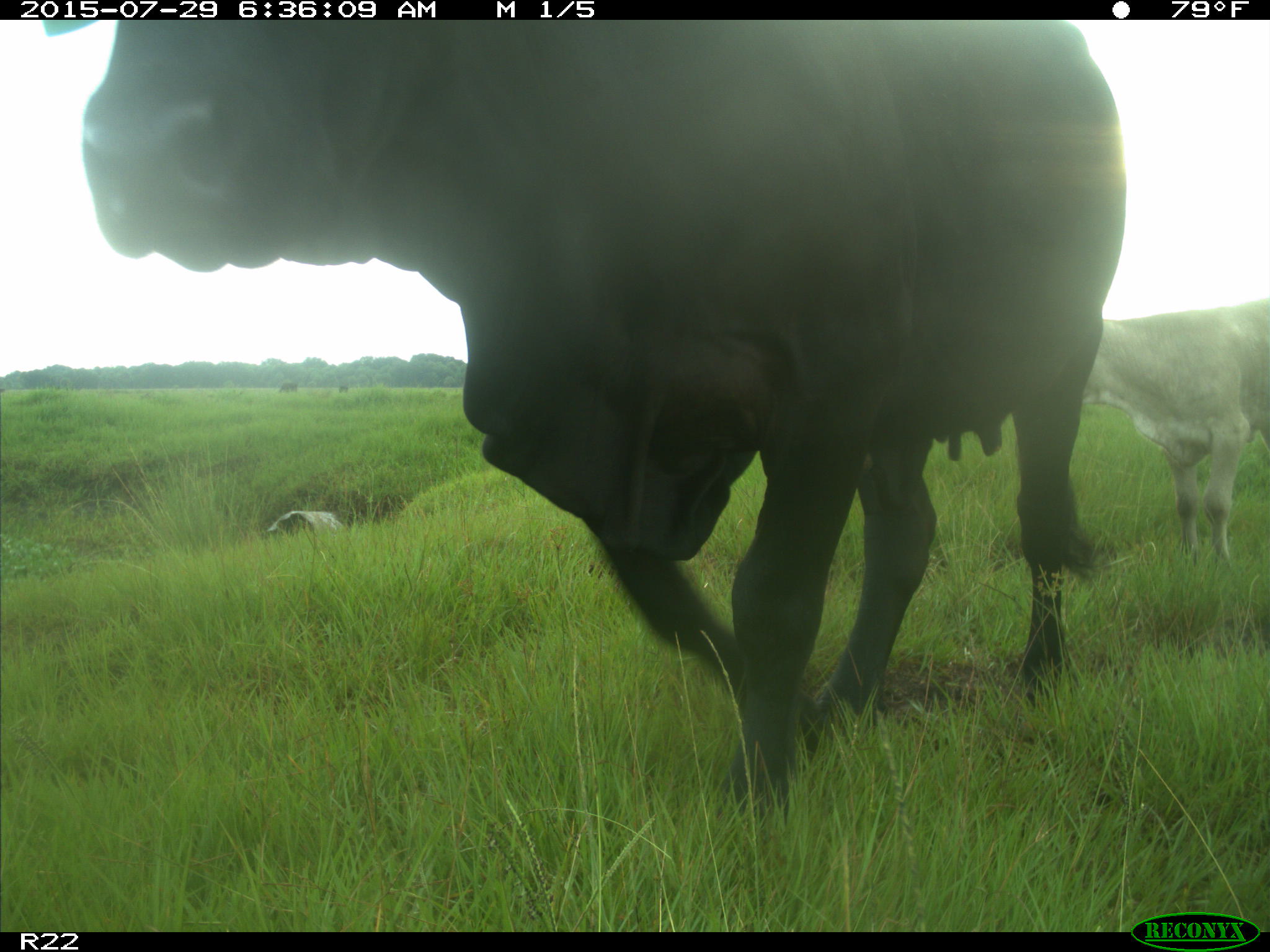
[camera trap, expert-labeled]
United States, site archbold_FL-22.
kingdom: Animalia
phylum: Chordata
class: Mammalia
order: Artiodactyla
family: Bovidae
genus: Bos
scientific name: Bos taurus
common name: domestic cow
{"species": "Bos taurus (domestic cow)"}